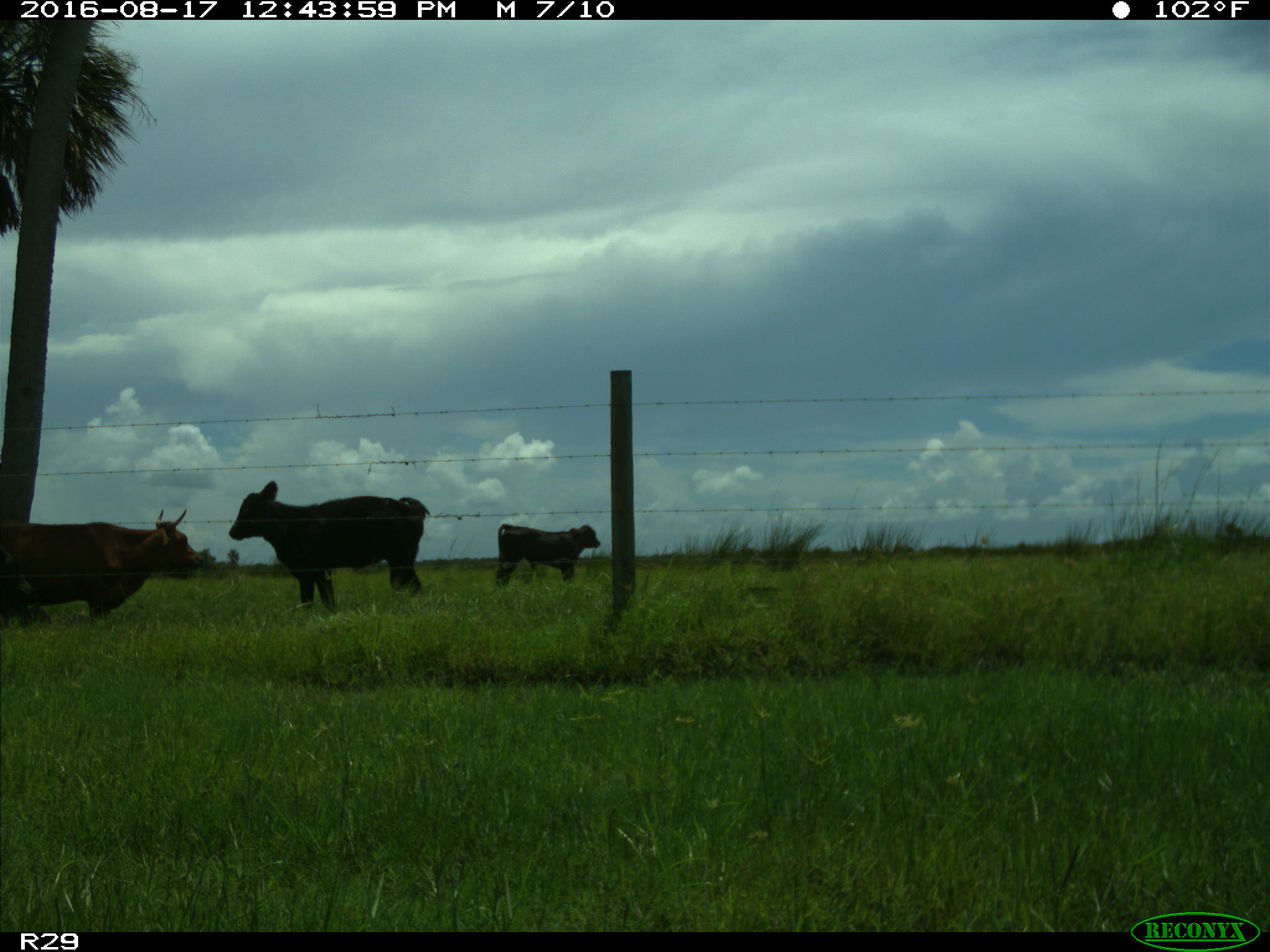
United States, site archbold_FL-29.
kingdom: Animalia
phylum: Chordata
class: Mammalia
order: Artiodactyla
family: Bovidae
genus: Bos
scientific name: Bos taurus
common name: domestic cow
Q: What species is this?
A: Bos taurus (domestic cow).